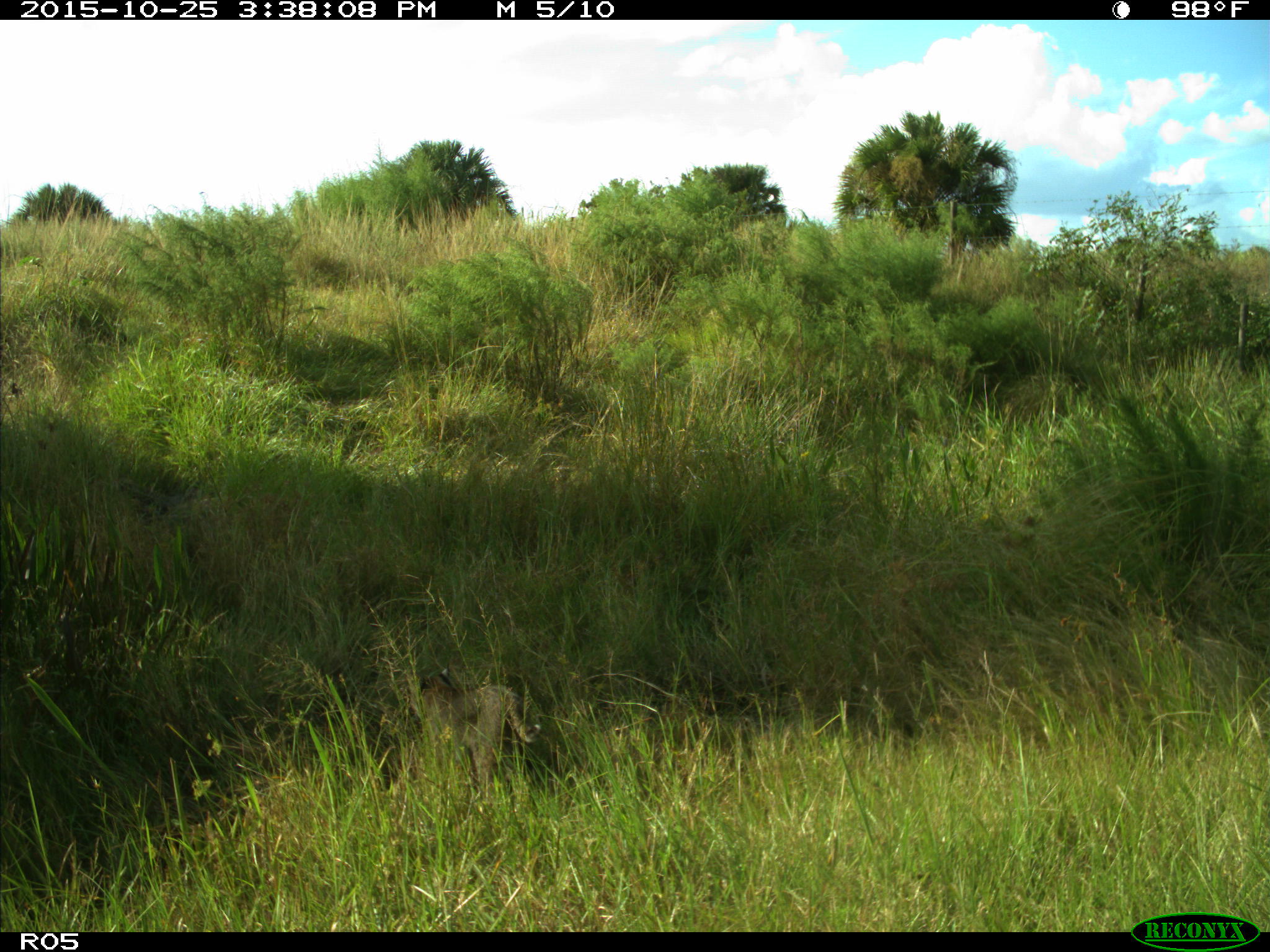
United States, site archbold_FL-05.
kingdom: Animalia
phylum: Chordata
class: Mammalia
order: Carnivora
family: Felidae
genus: Lynx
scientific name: Lynx rufus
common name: bobcat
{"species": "Lynx rufus (bobcat)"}